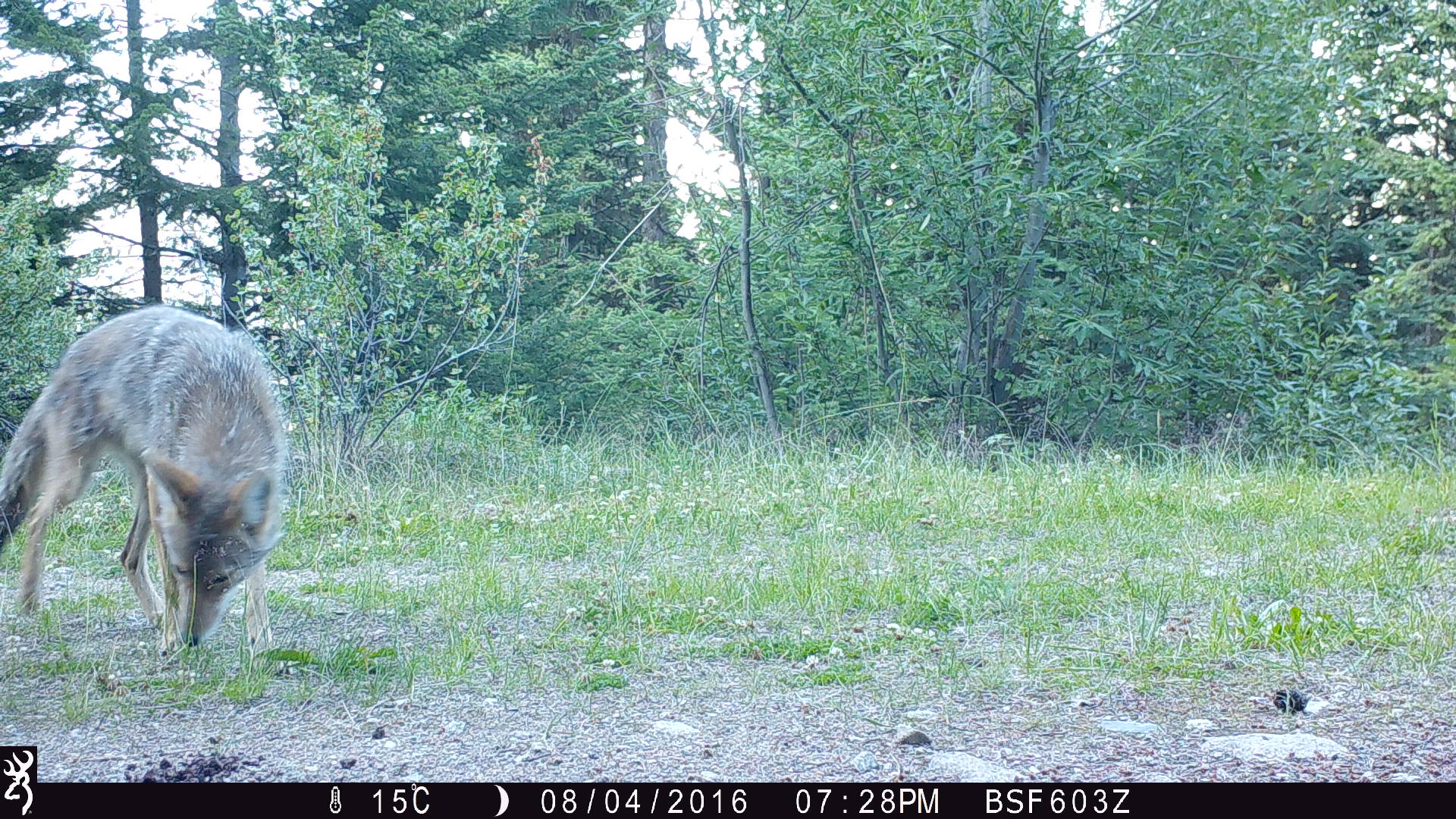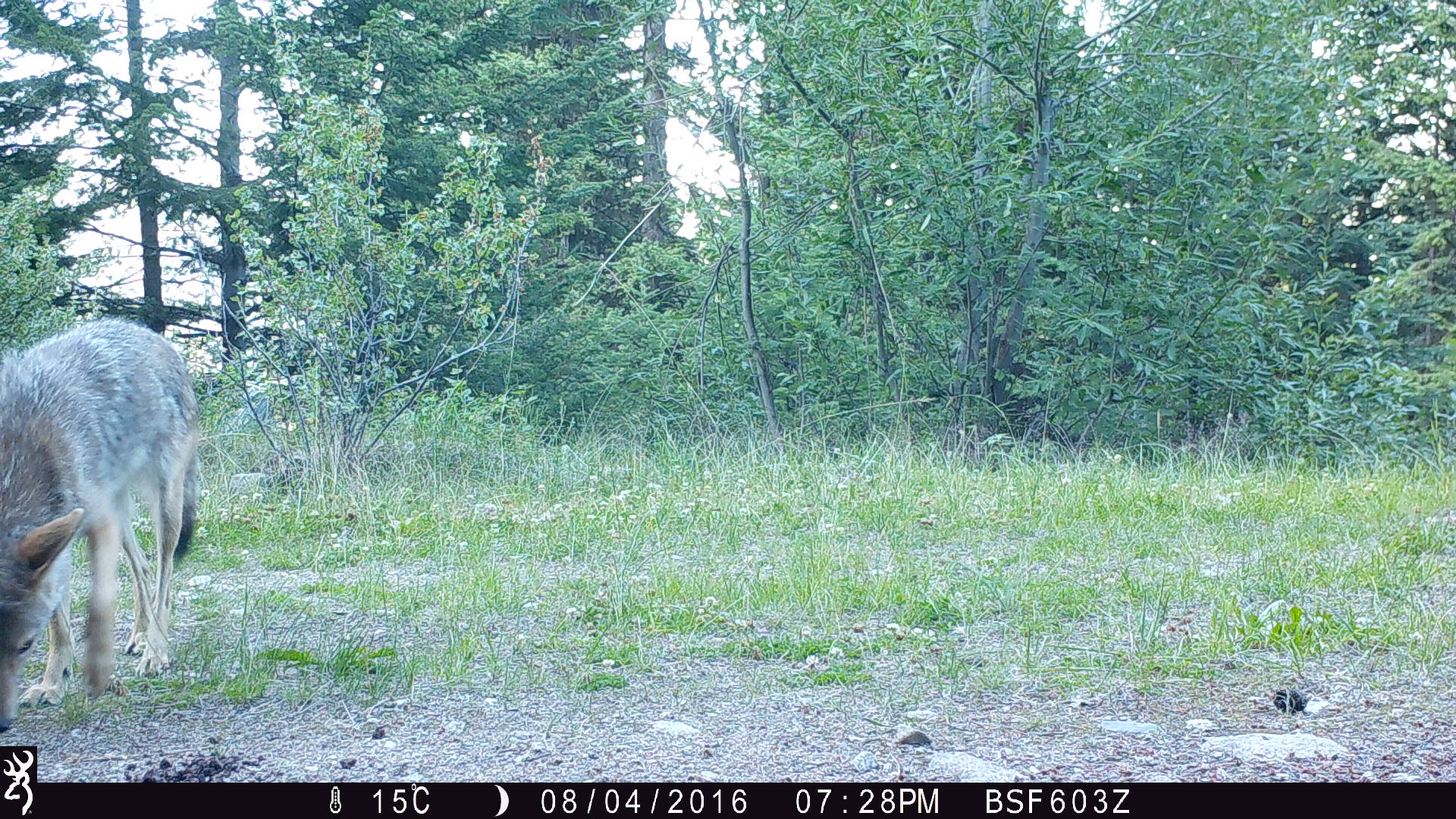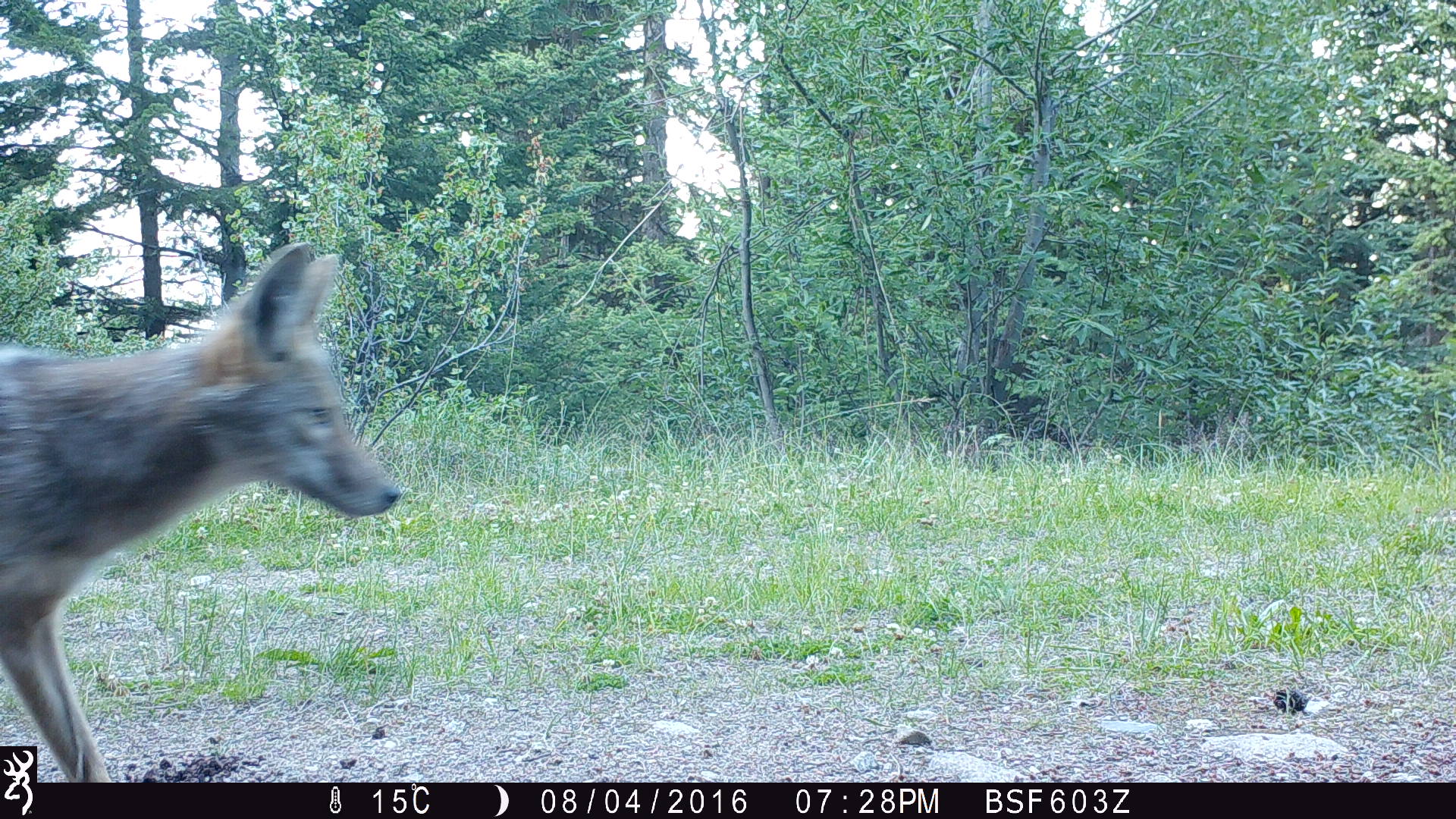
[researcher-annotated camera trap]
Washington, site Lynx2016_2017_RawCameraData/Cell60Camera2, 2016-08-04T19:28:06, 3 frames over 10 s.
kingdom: Animalia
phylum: Chordata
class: Mammalia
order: Carnivora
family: Canidae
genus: Canis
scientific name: Canis latrans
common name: coyote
Canis latrans (coyote). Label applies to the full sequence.